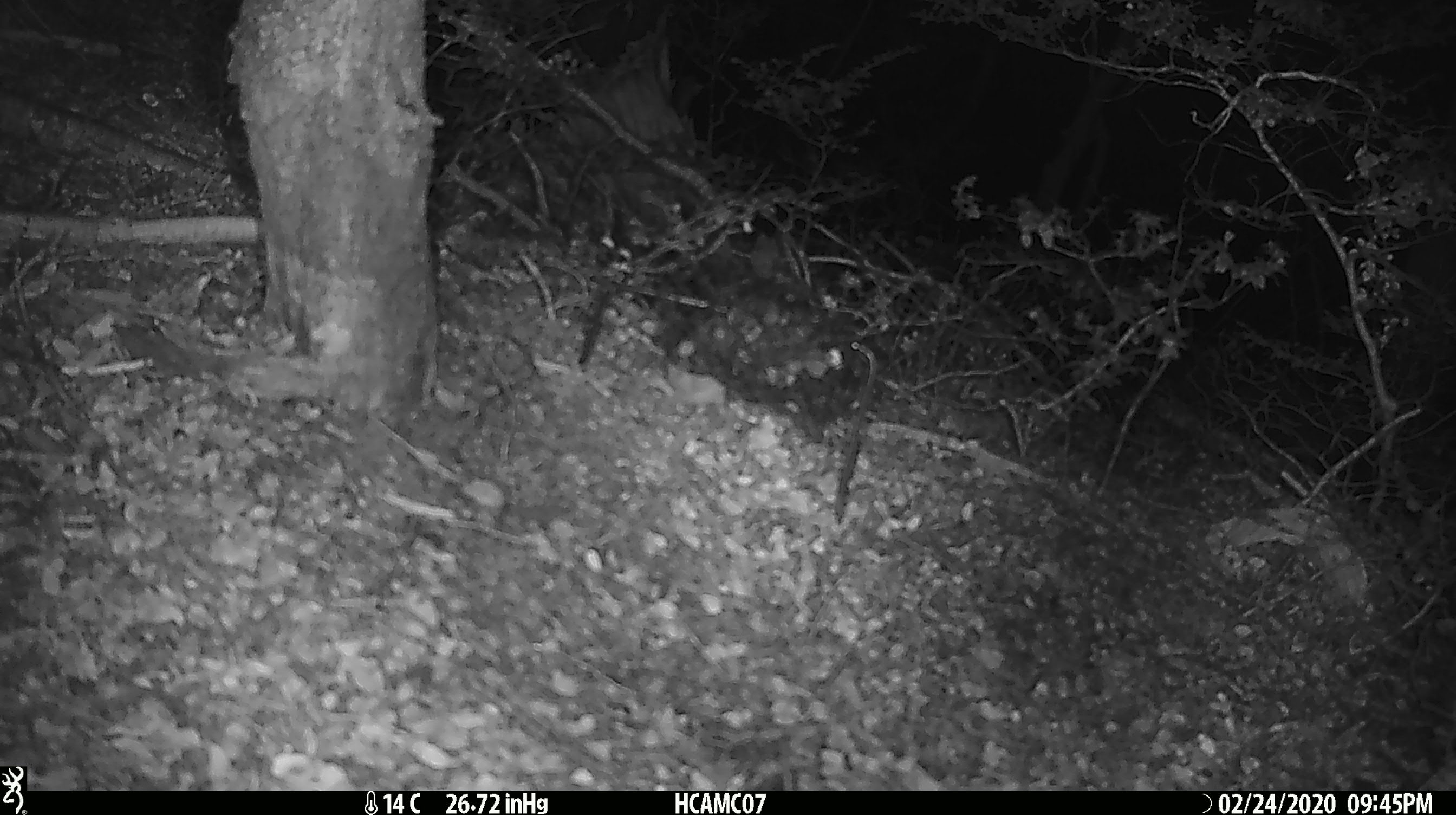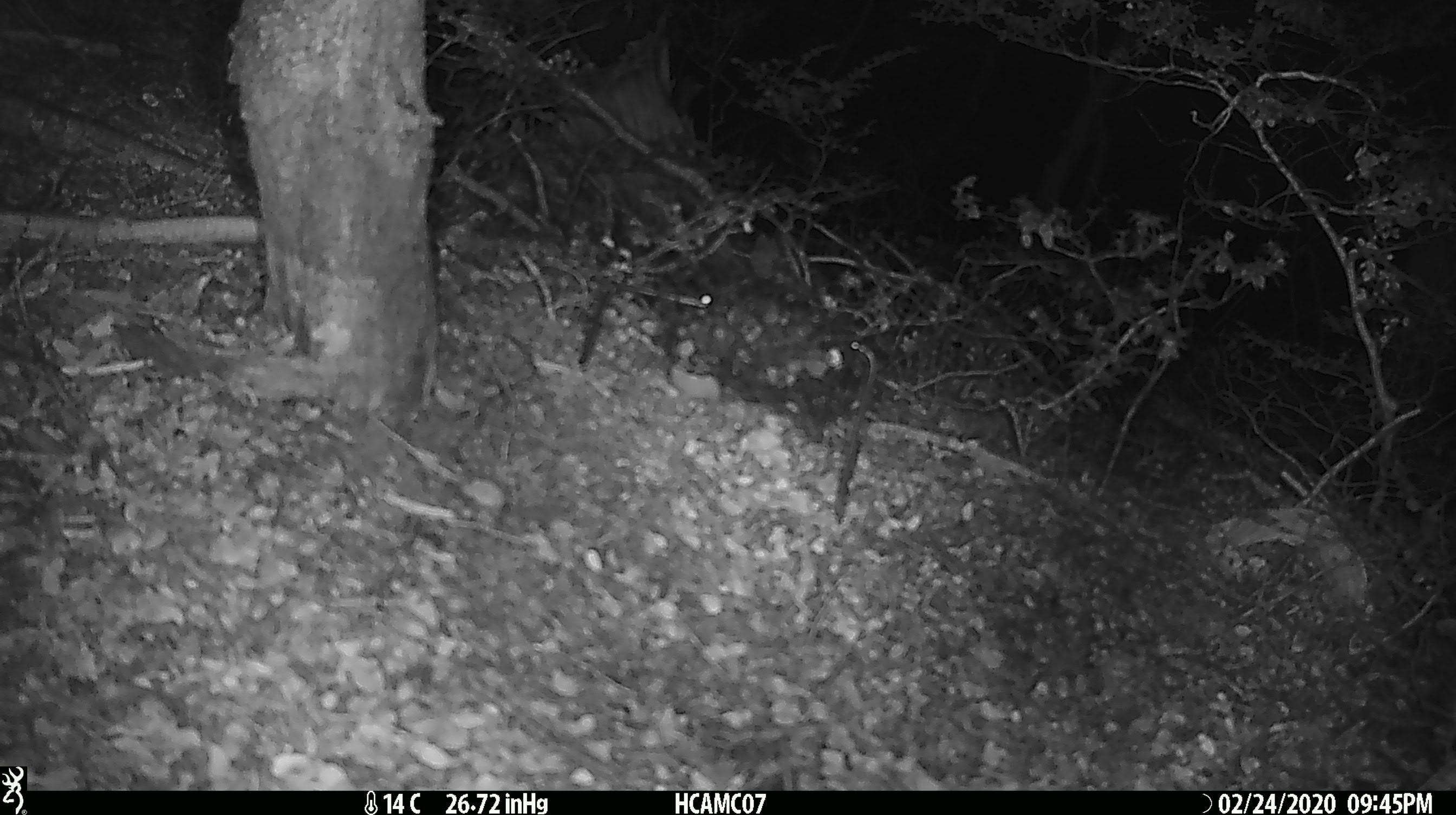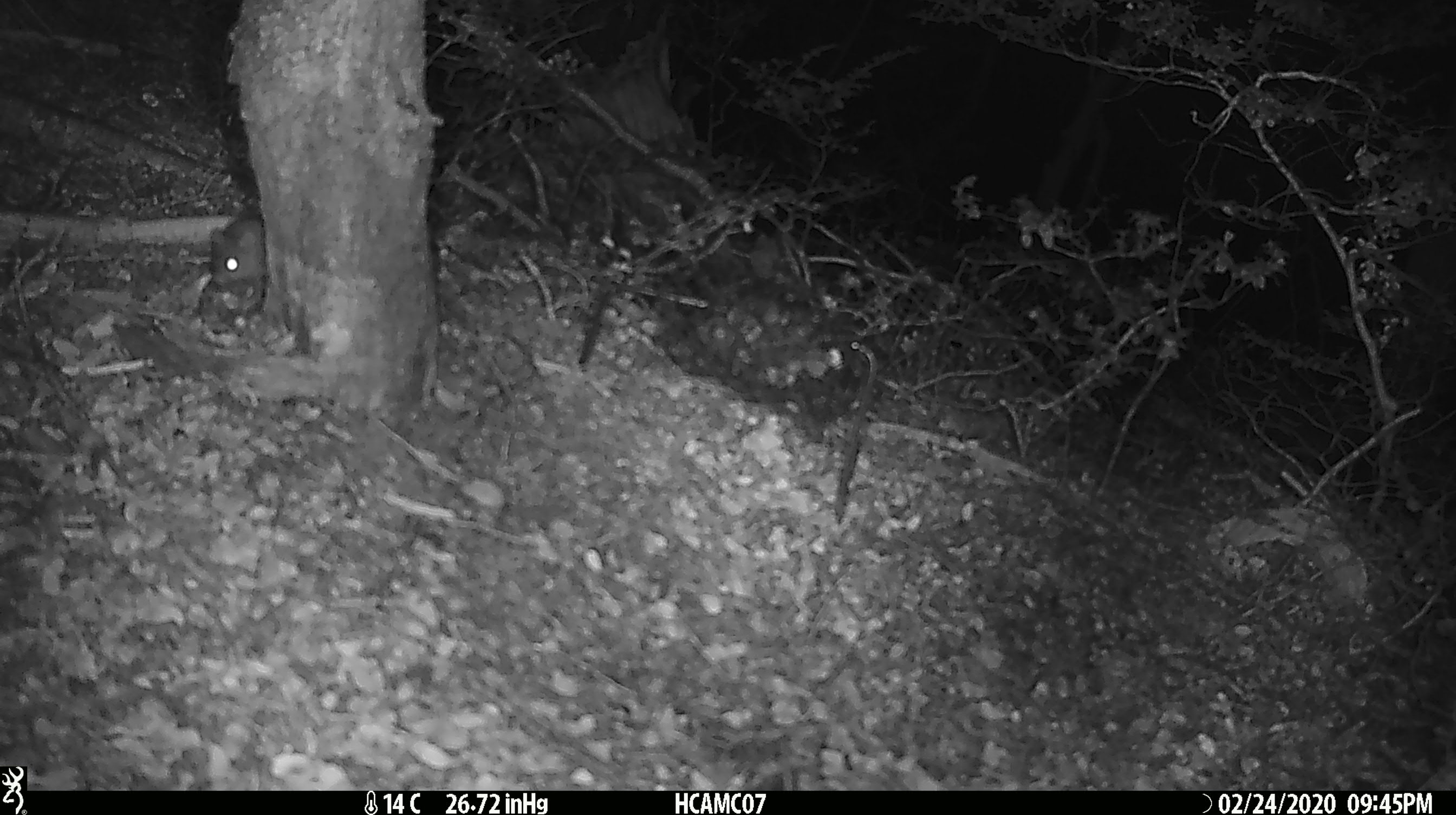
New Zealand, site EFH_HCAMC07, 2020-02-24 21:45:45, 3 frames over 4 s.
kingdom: Animalia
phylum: Chordata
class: Mammalia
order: Rodentia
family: Muridae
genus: Mus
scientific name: Mus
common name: mouse